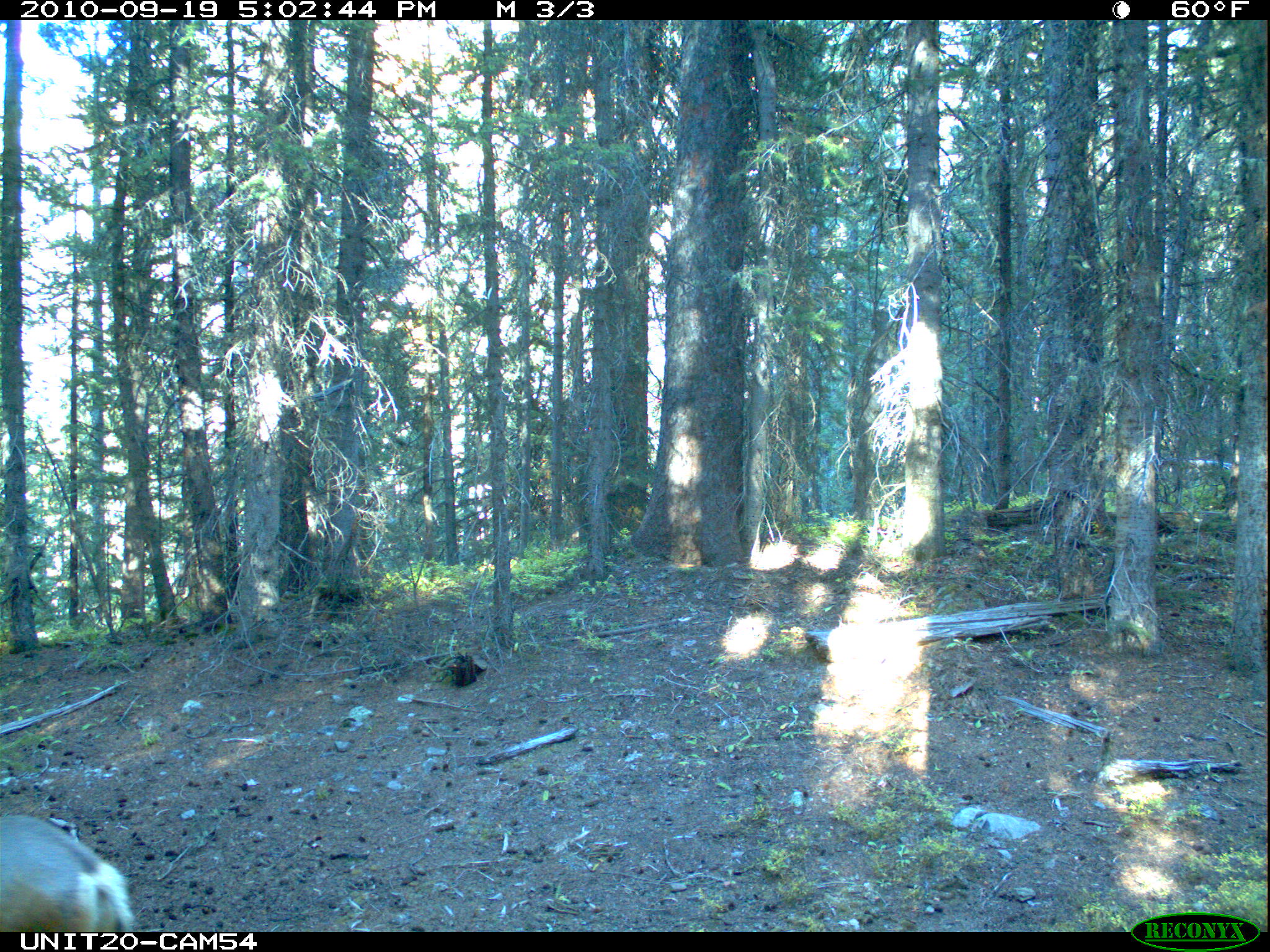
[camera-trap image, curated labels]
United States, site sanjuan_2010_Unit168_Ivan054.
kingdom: Animalia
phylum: Chordata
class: Mammalia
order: Artiodactyla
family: Cervidae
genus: Odocoileus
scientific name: Odocoileus hemionus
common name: mule deer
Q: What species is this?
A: Odocoileus hemionus (mule deer).